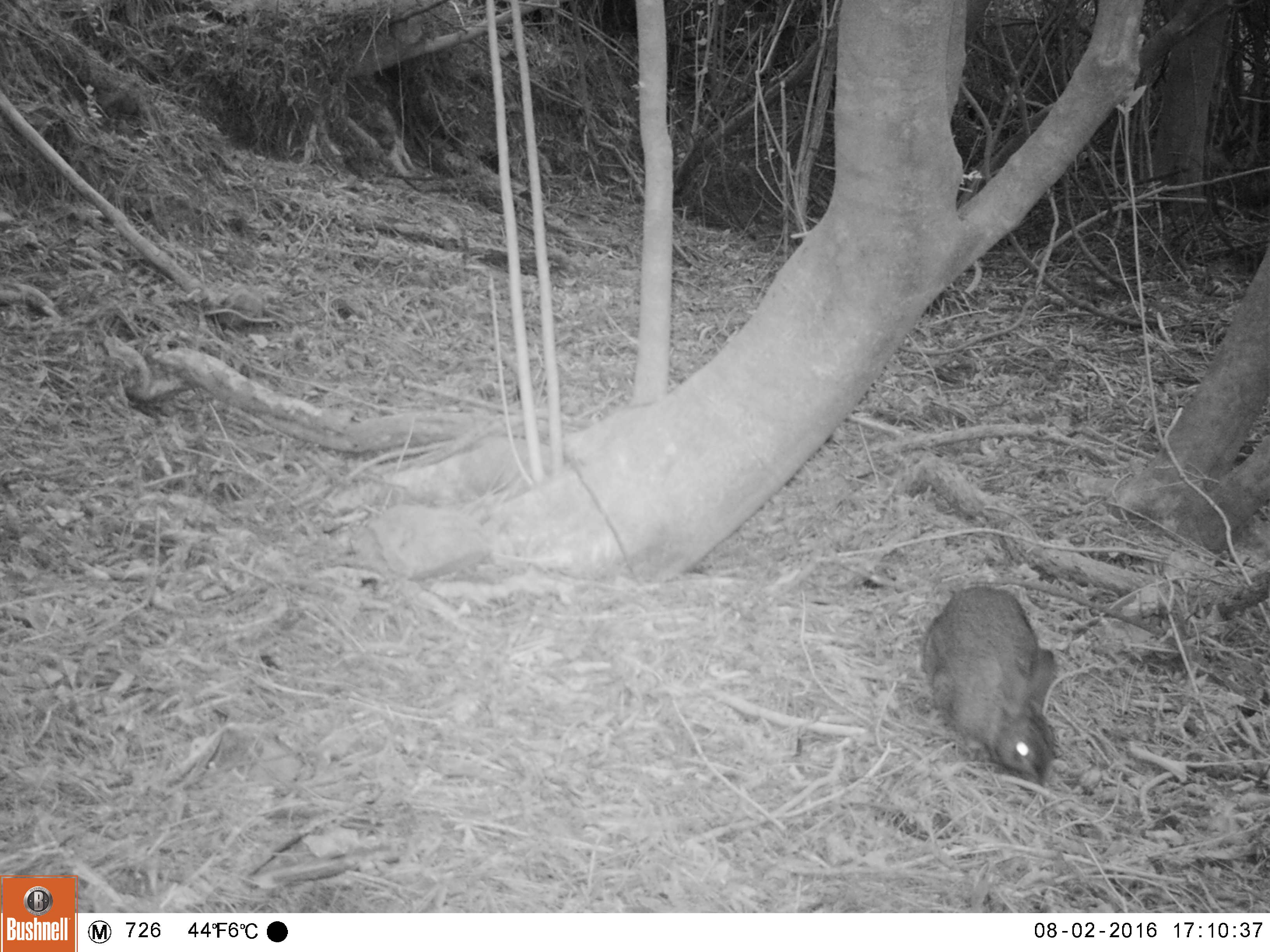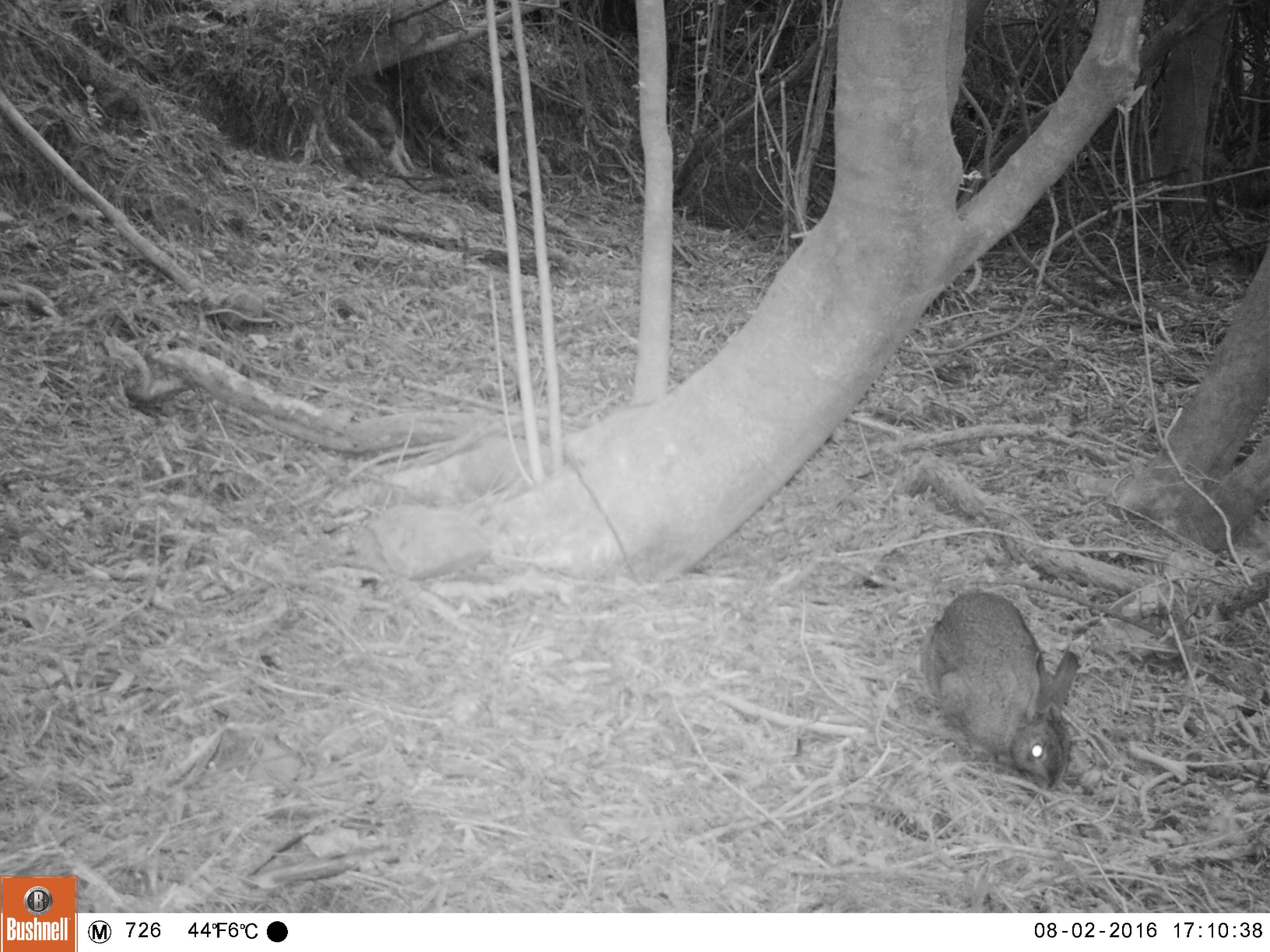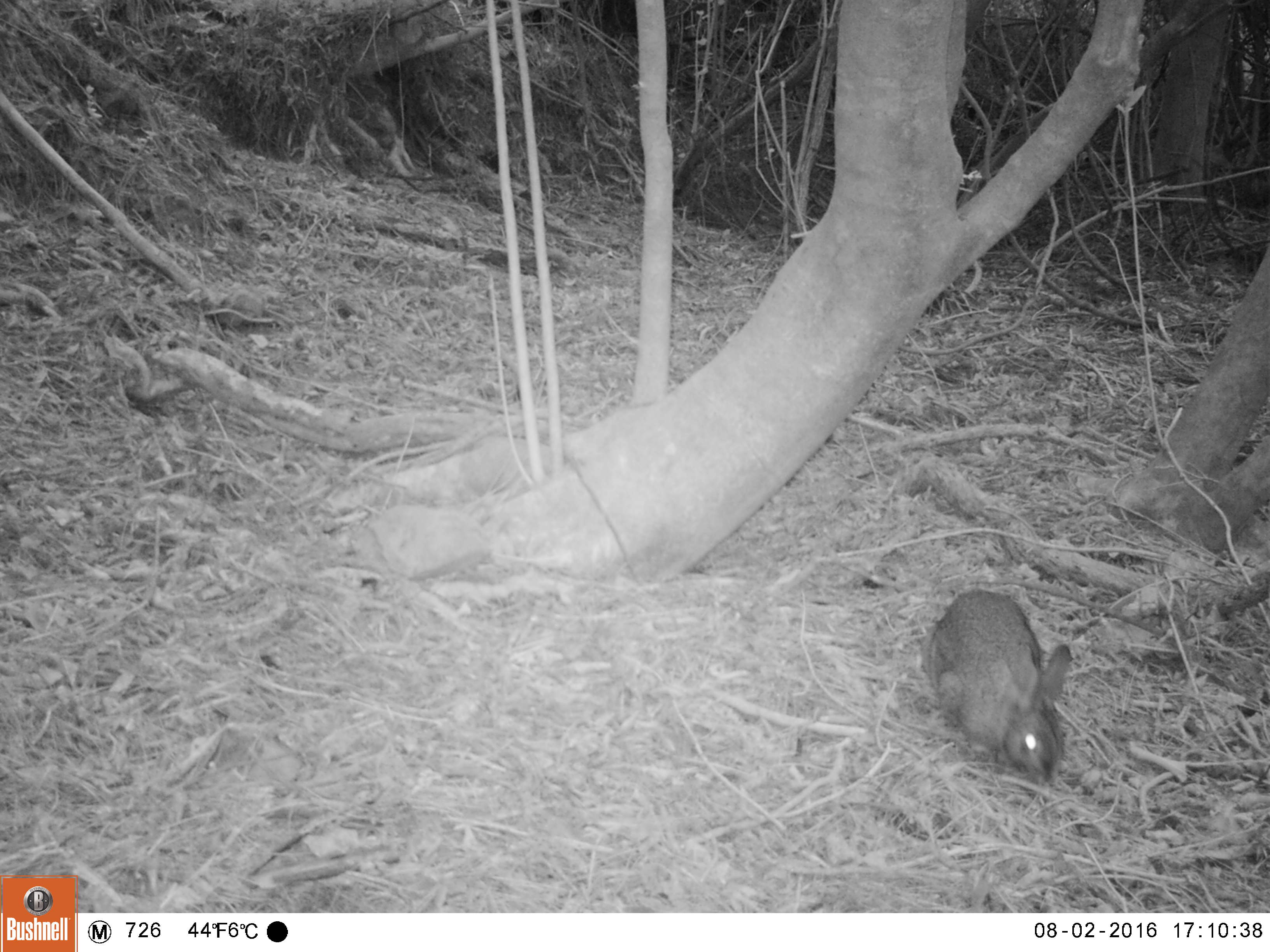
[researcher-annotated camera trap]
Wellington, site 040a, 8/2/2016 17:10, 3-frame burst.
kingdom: Animalia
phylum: Chordata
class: Mammalia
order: Lagomorpha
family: Leporidae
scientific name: Leporidae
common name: rabbit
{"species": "rabbit (Leporidae)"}